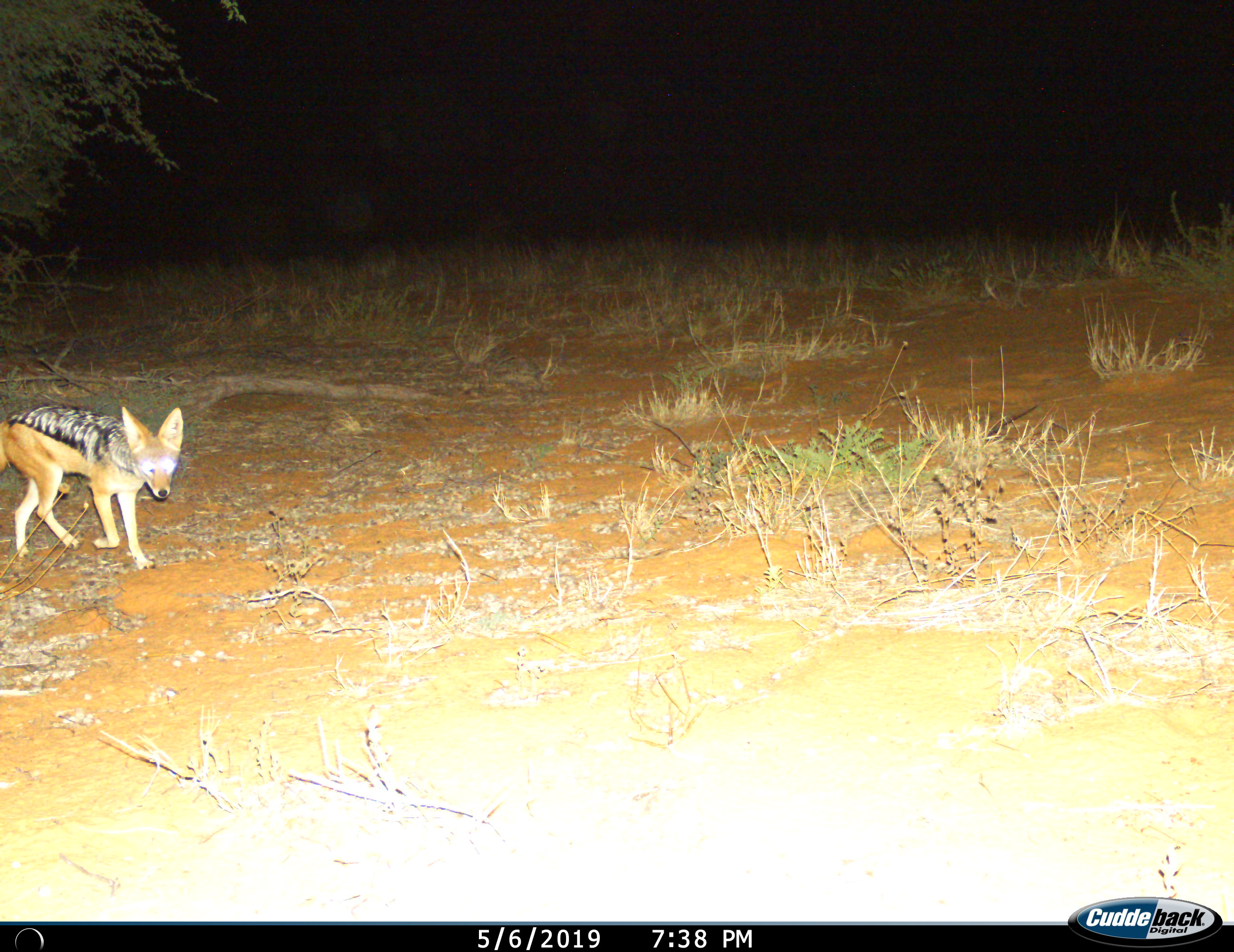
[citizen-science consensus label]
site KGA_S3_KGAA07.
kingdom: Animalia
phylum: Chordata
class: Mammalia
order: Carnivora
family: Canidae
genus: Lupulella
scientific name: Lupulella mesomelas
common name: black-backed jackal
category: jackalblackbacked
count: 1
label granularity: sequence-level